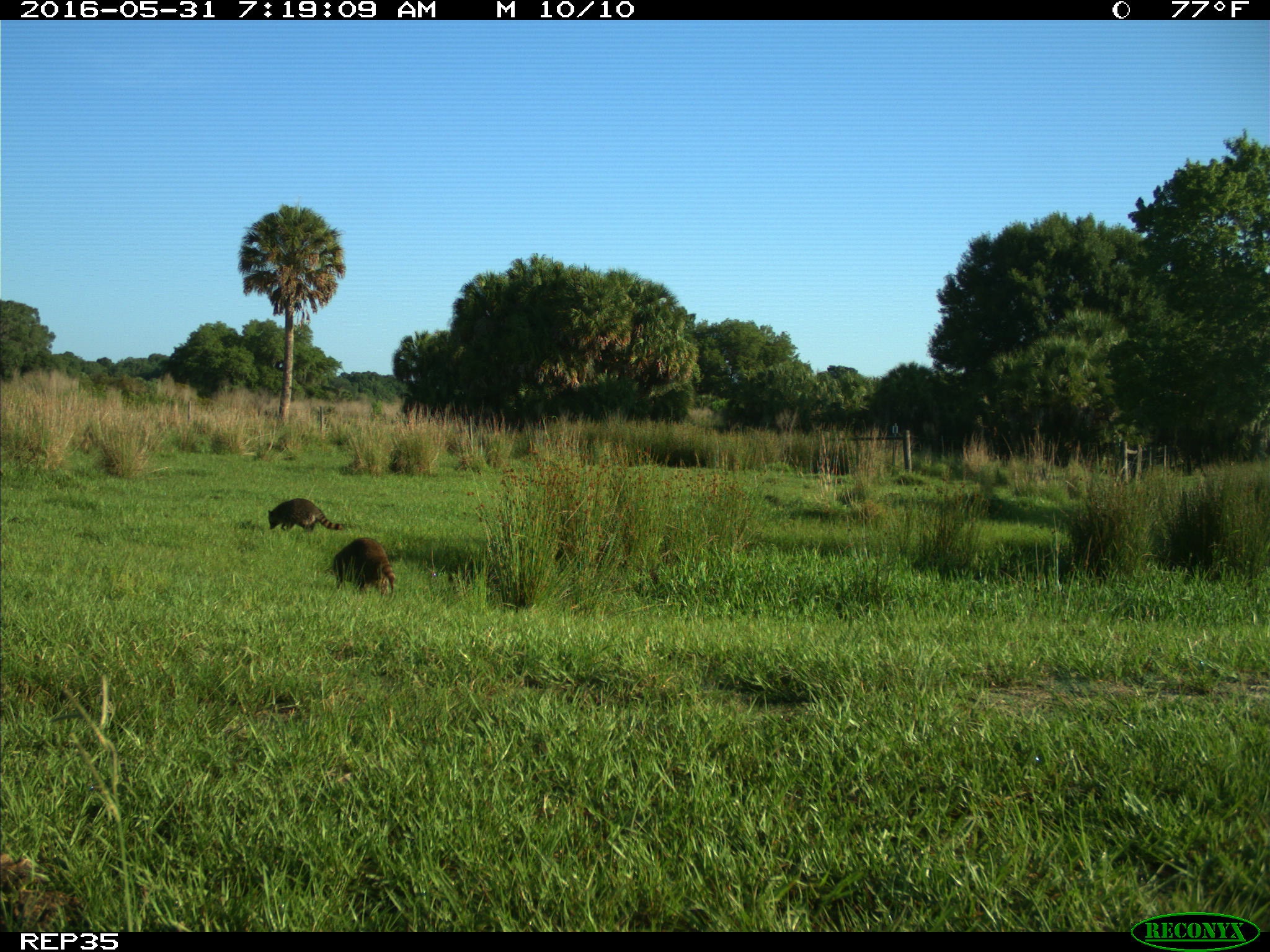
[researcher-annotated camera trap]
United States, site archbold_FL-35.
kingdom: Animalia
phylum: Chordata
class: Mammalia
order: Carnivora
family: Procyonidae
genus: Procyon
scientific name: Procyon lotor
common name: common raccoon